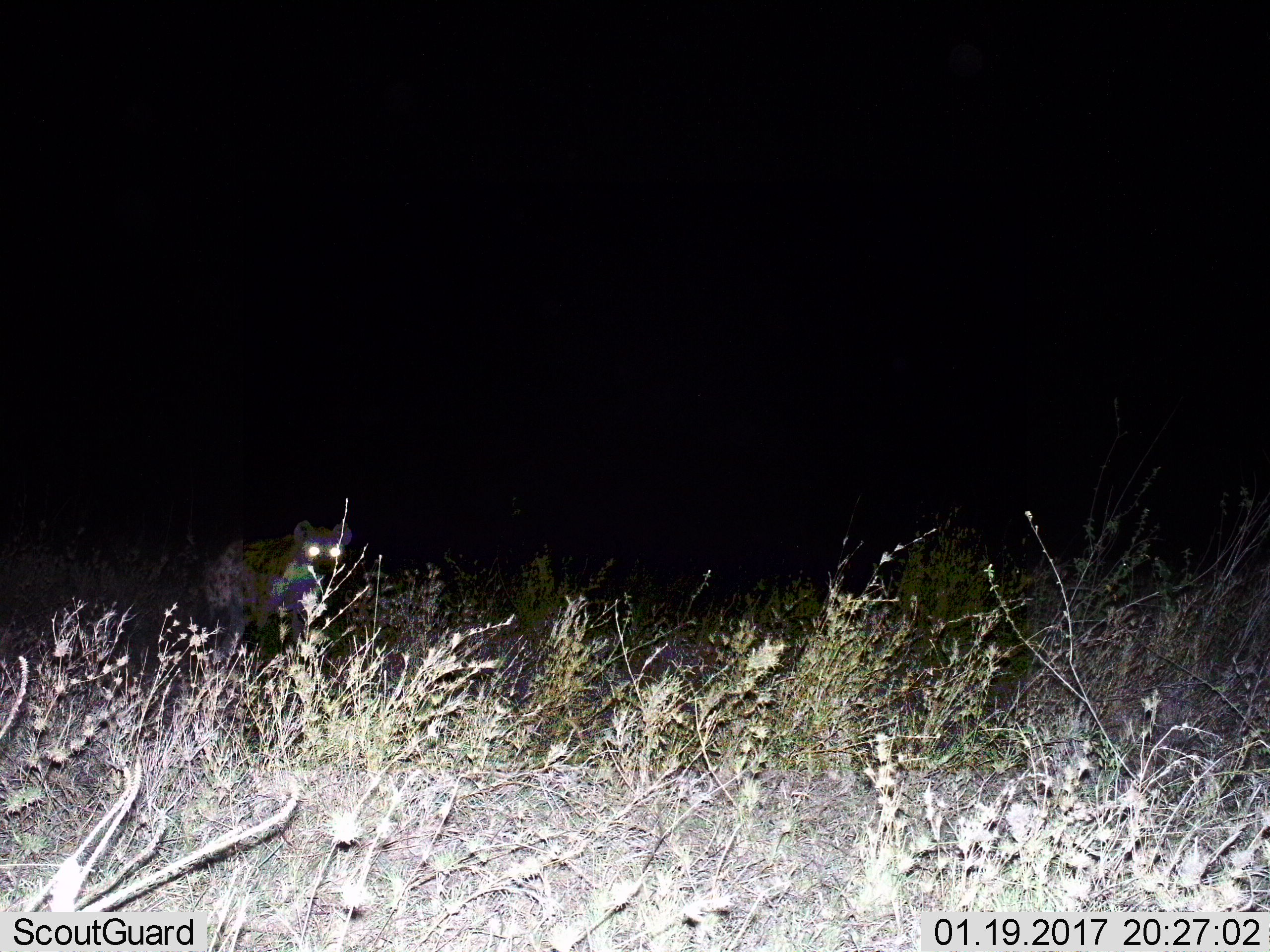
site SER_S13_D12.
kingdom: Animalia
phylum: Chordata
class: Mammalia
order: Carnivora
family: Hyaenidae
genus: Crocuta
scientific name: Crocuta crocuta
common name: spotted hyena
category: hyenaspotted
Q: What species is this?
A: Hyenaspotted (spotted hyena) (Crocuta crocuta).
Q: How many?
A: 1.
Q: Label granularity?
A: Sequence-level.